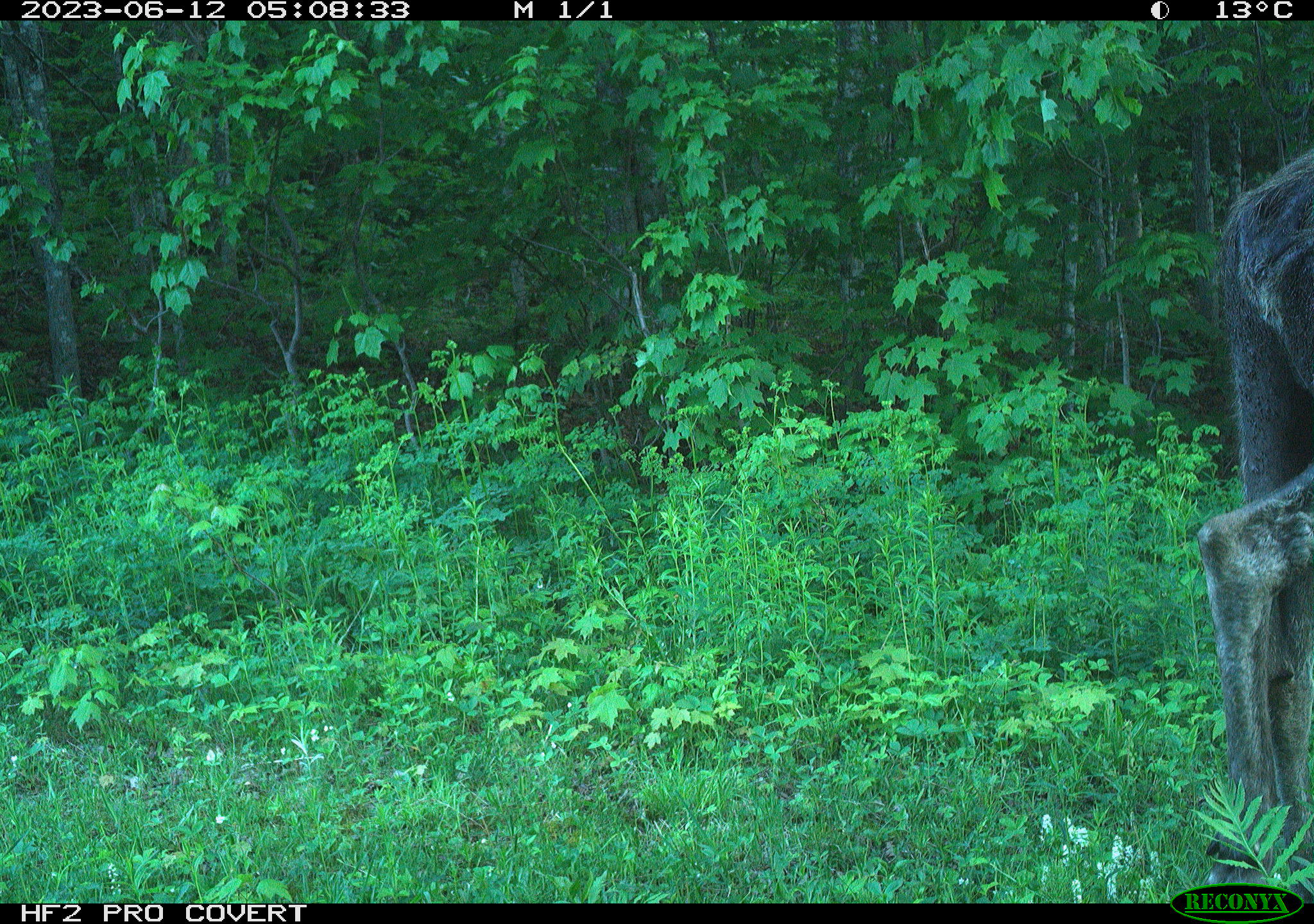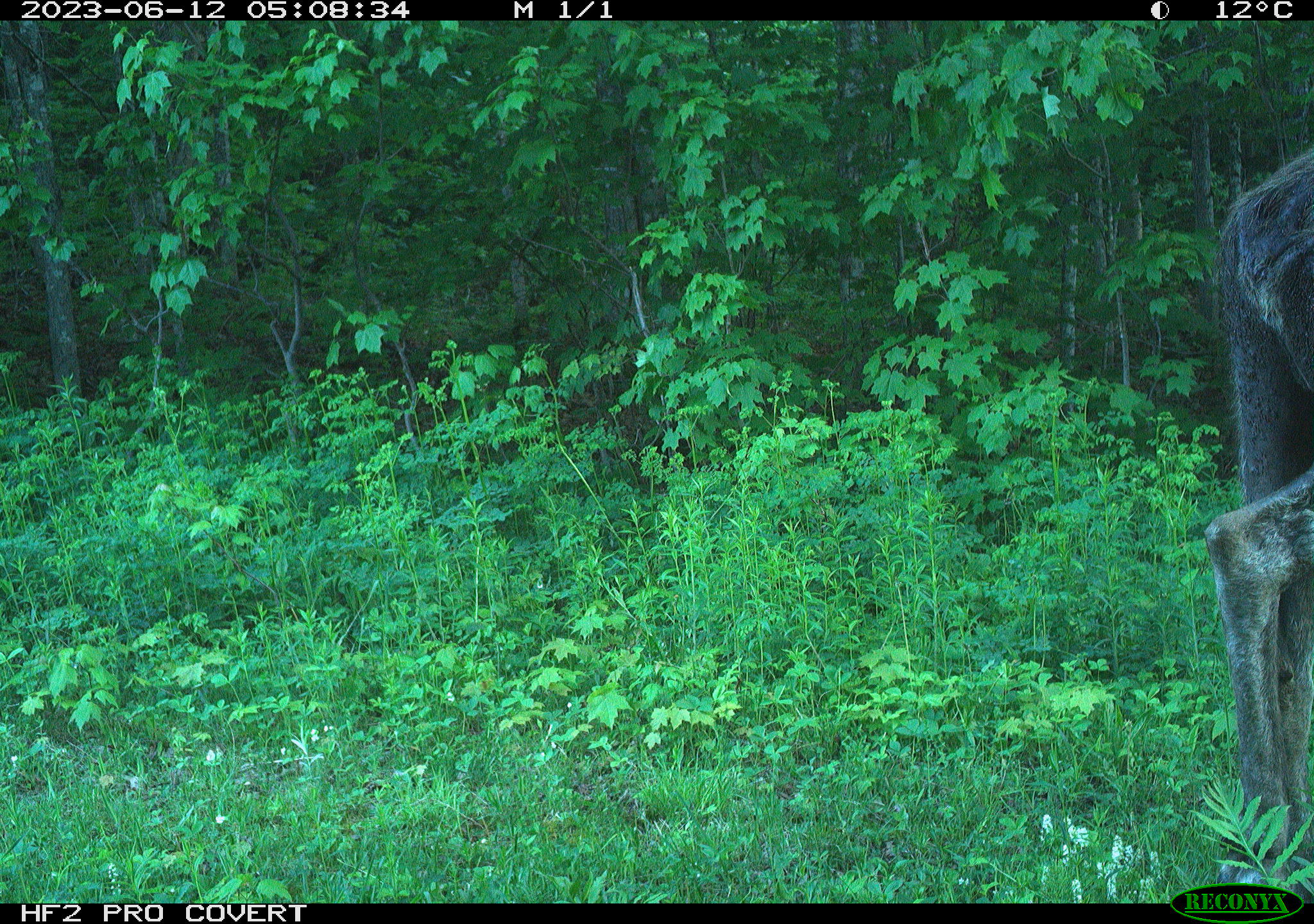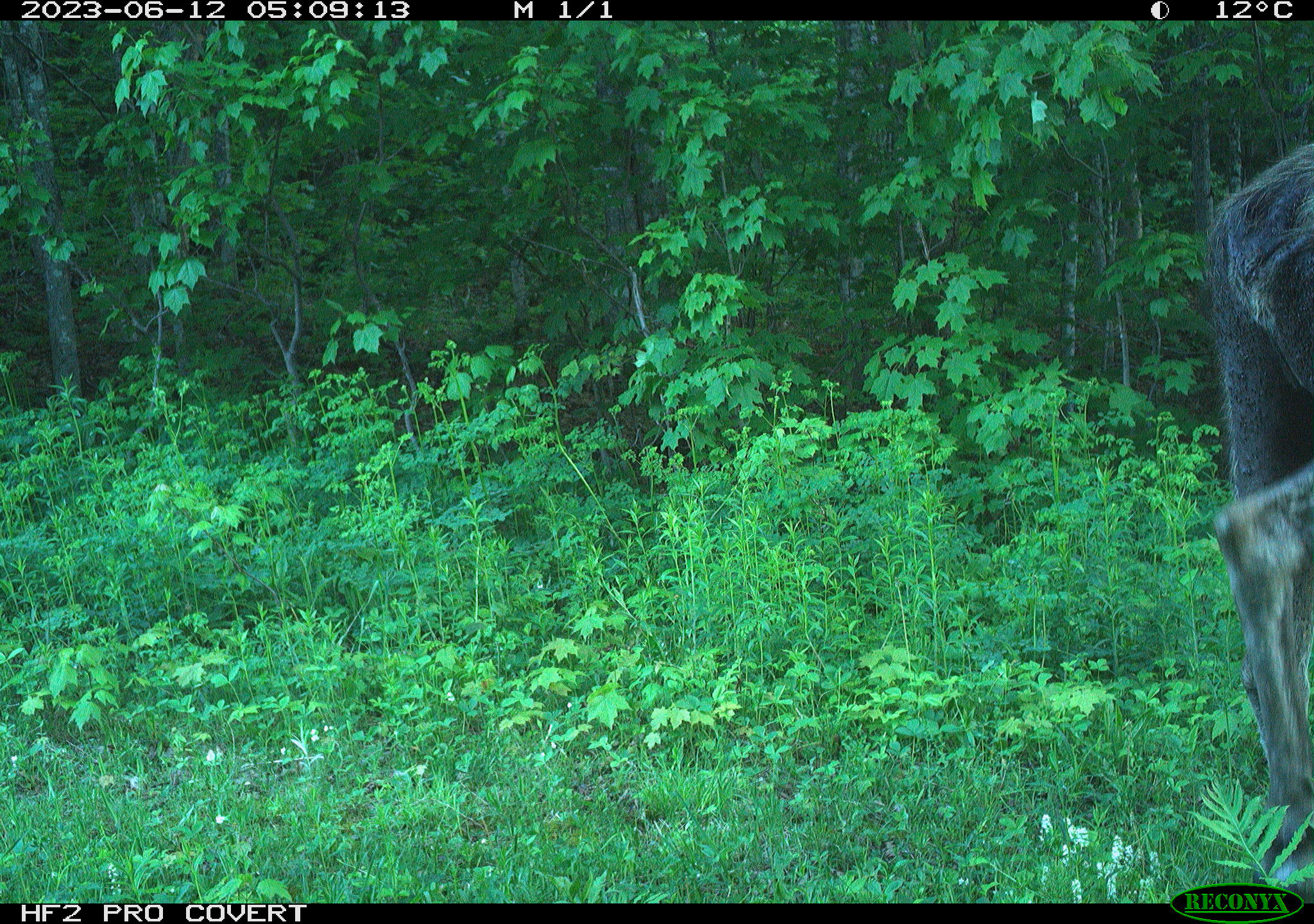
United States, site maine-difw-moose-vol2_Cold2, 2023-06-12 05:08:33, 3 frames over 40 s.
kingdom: Animalia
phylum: Chordata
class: Mammalia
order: Artiodactyla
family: Cervidae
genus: Alces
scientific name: Alces alces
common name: moose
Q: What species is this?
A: Moose (Alces alces).